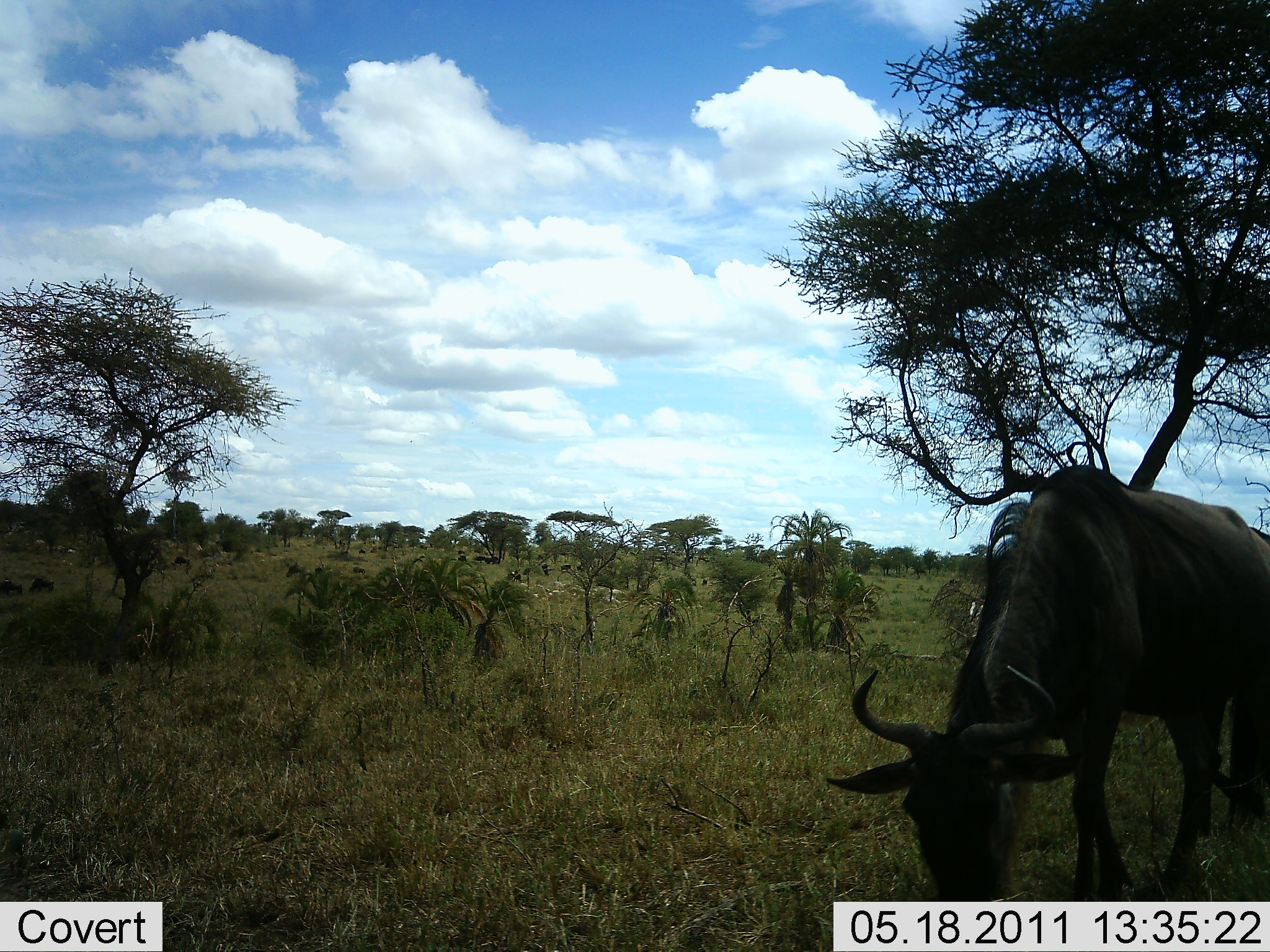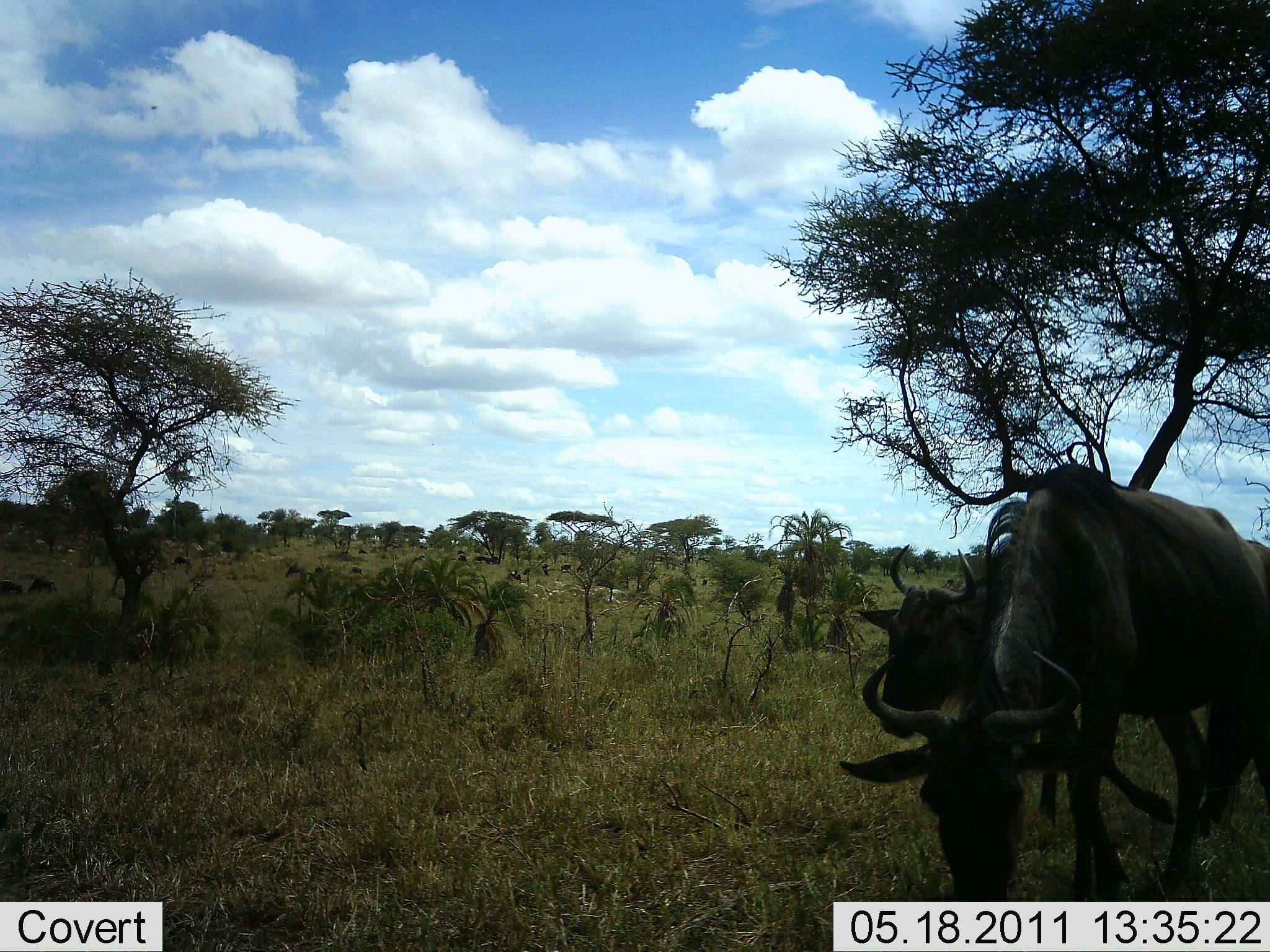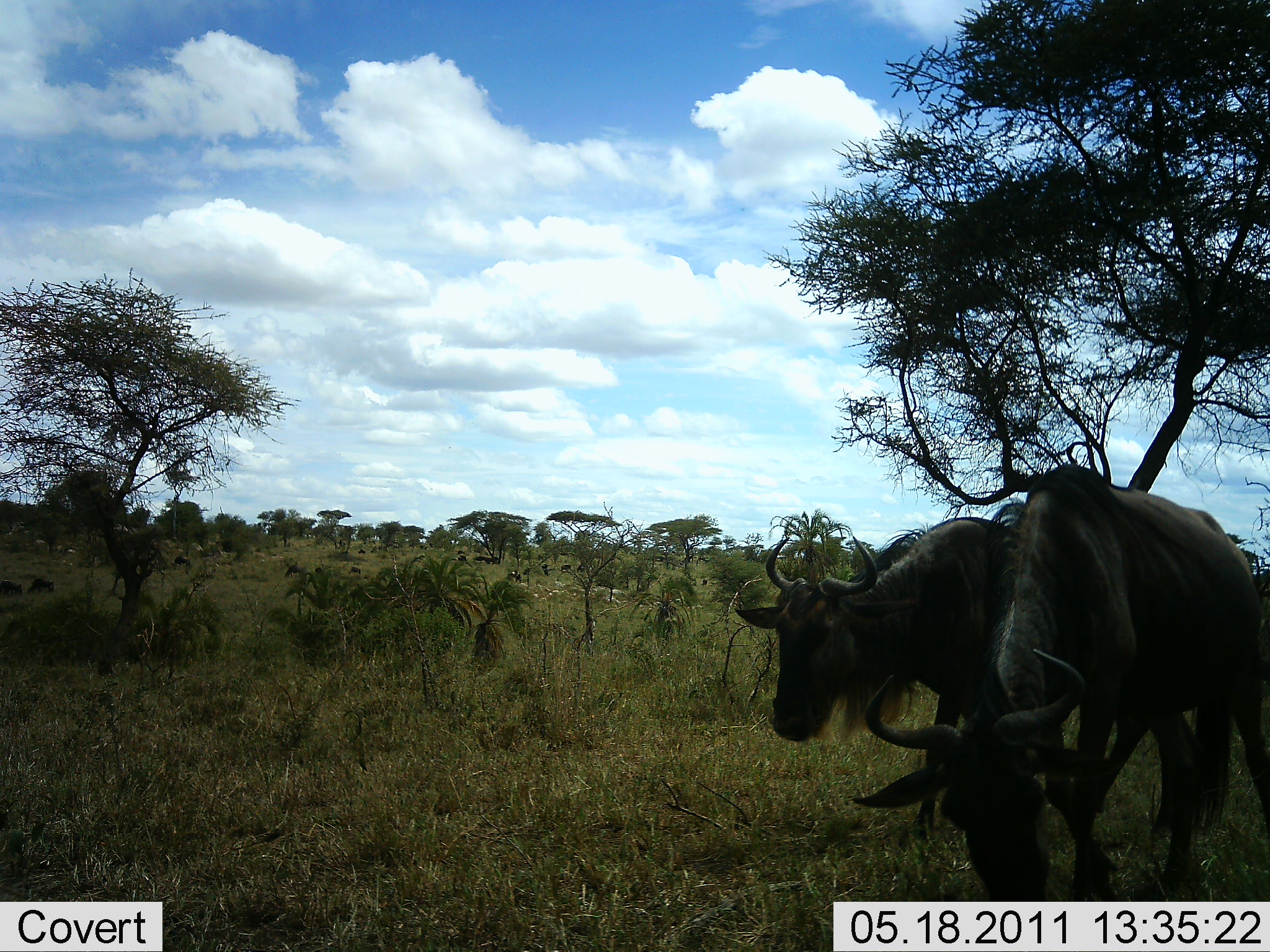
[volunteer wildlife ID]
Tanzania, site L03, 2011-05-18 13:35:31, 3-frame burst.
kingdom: Animalia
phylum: Chordata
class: Mammalia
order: Artiodactyla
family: Bovidae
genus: Connochaetes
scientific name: Connochaetes taurinus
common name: blue wildebeest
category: wildebeest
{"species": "wildebeest (blue wildebeest) (Connochaetes taurinus)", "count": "2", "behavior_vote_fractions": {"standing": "20%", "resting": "0%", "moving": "60%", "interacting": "0%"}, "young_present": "0%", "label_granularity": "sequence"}